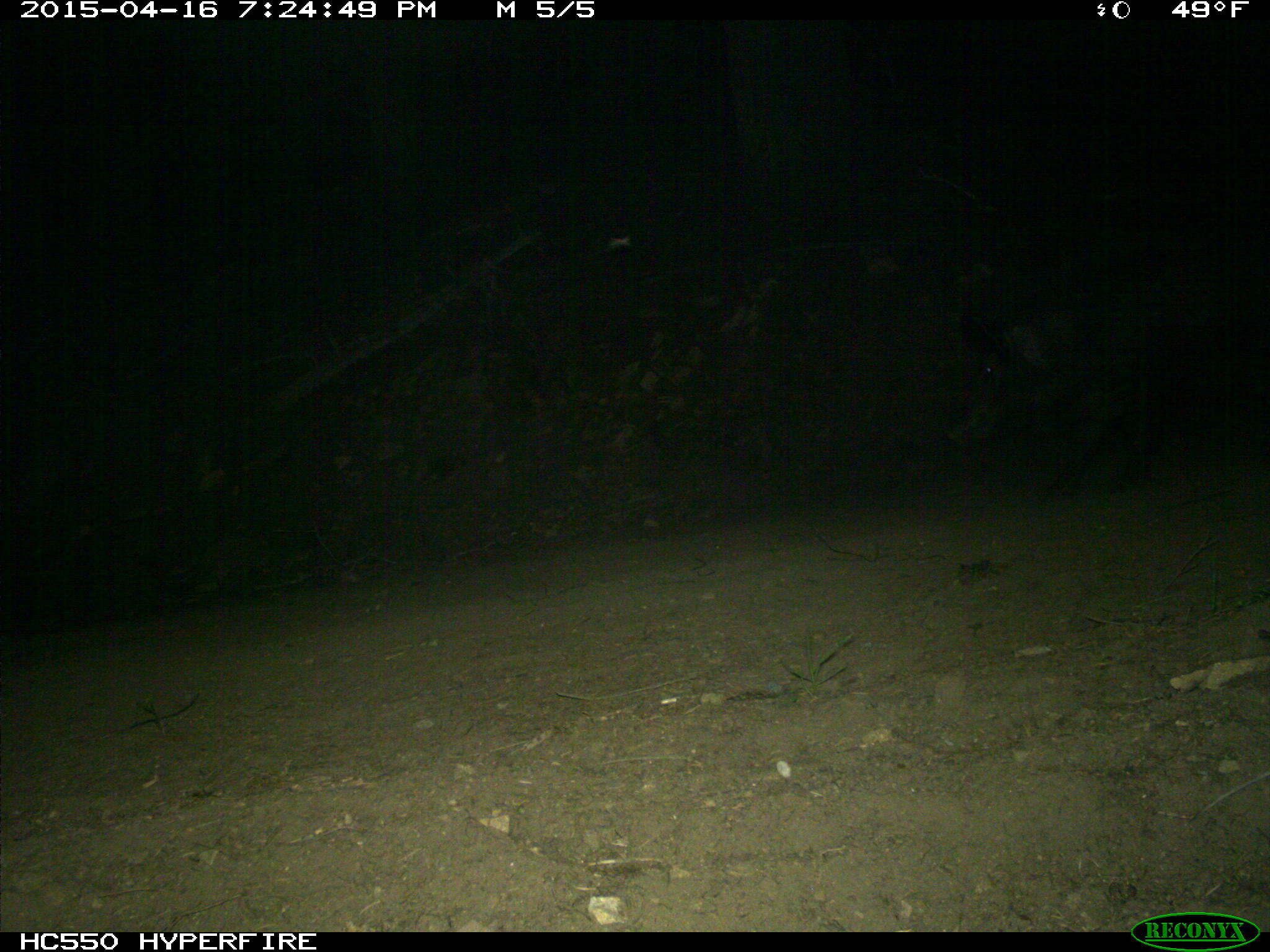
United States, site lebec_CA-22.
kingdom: Animalia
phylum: Chordata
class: Mammalia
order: Artiodactyla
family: Suidae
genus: Sus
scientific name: Sus scrofa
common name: wild boar